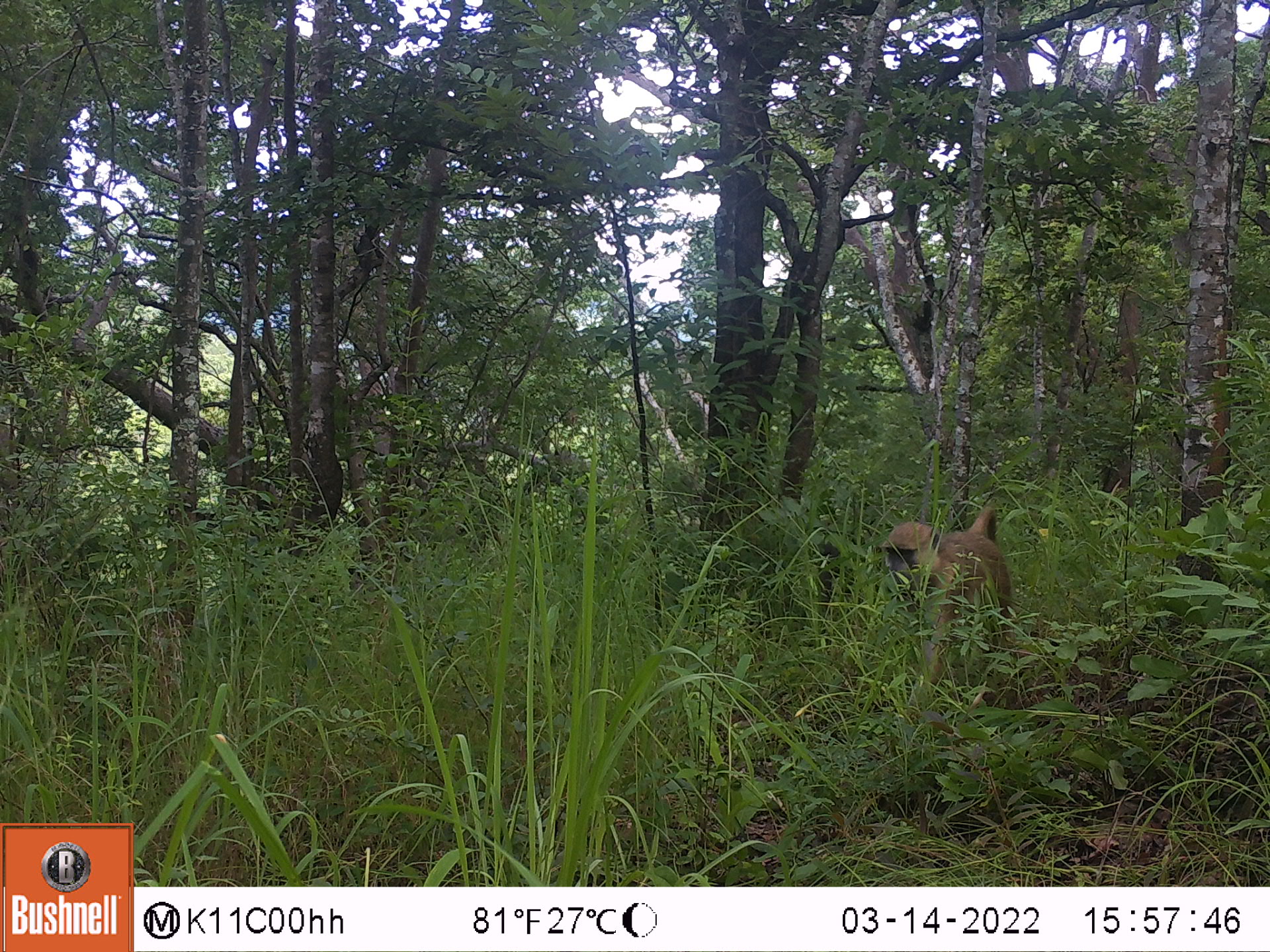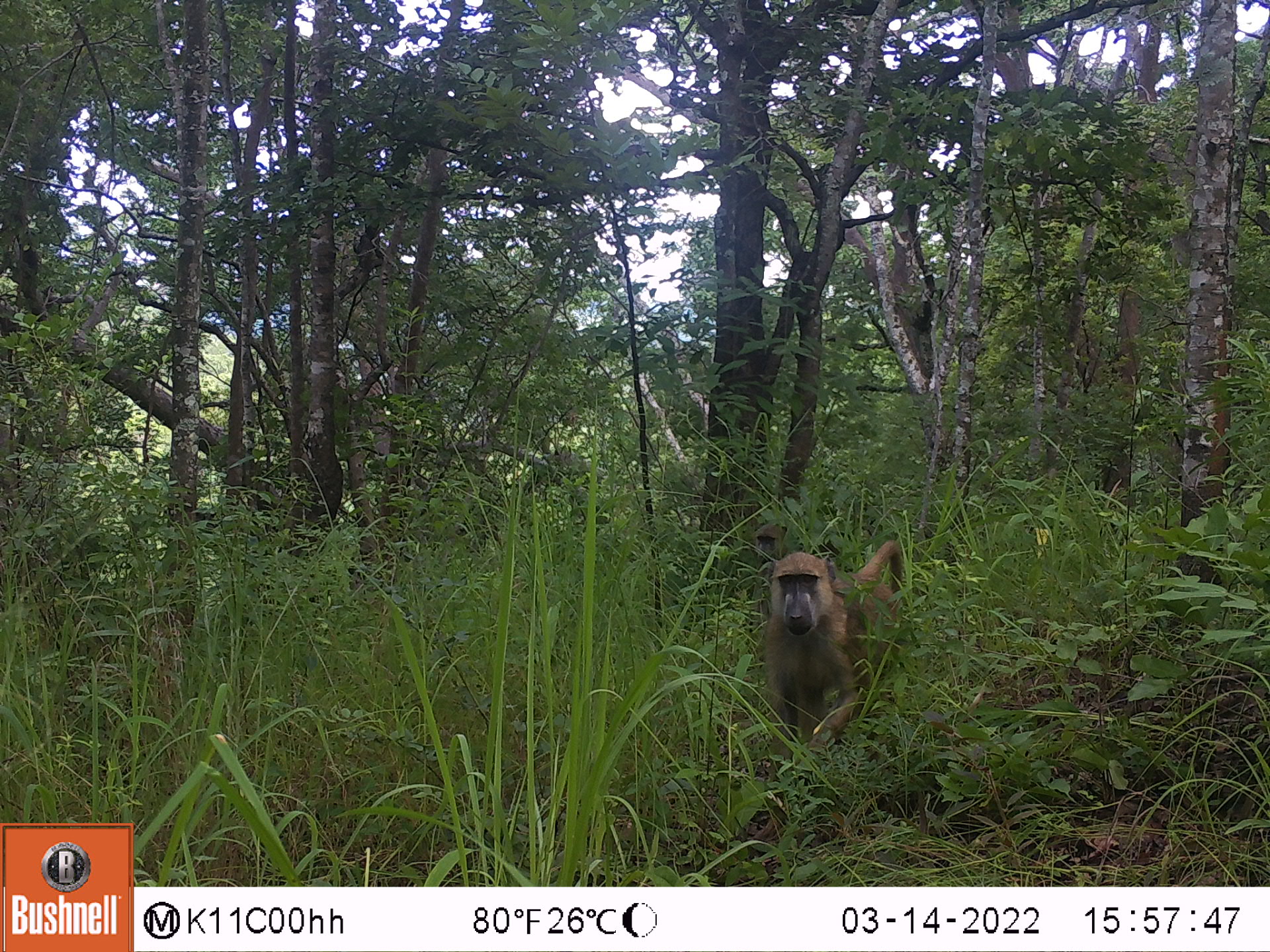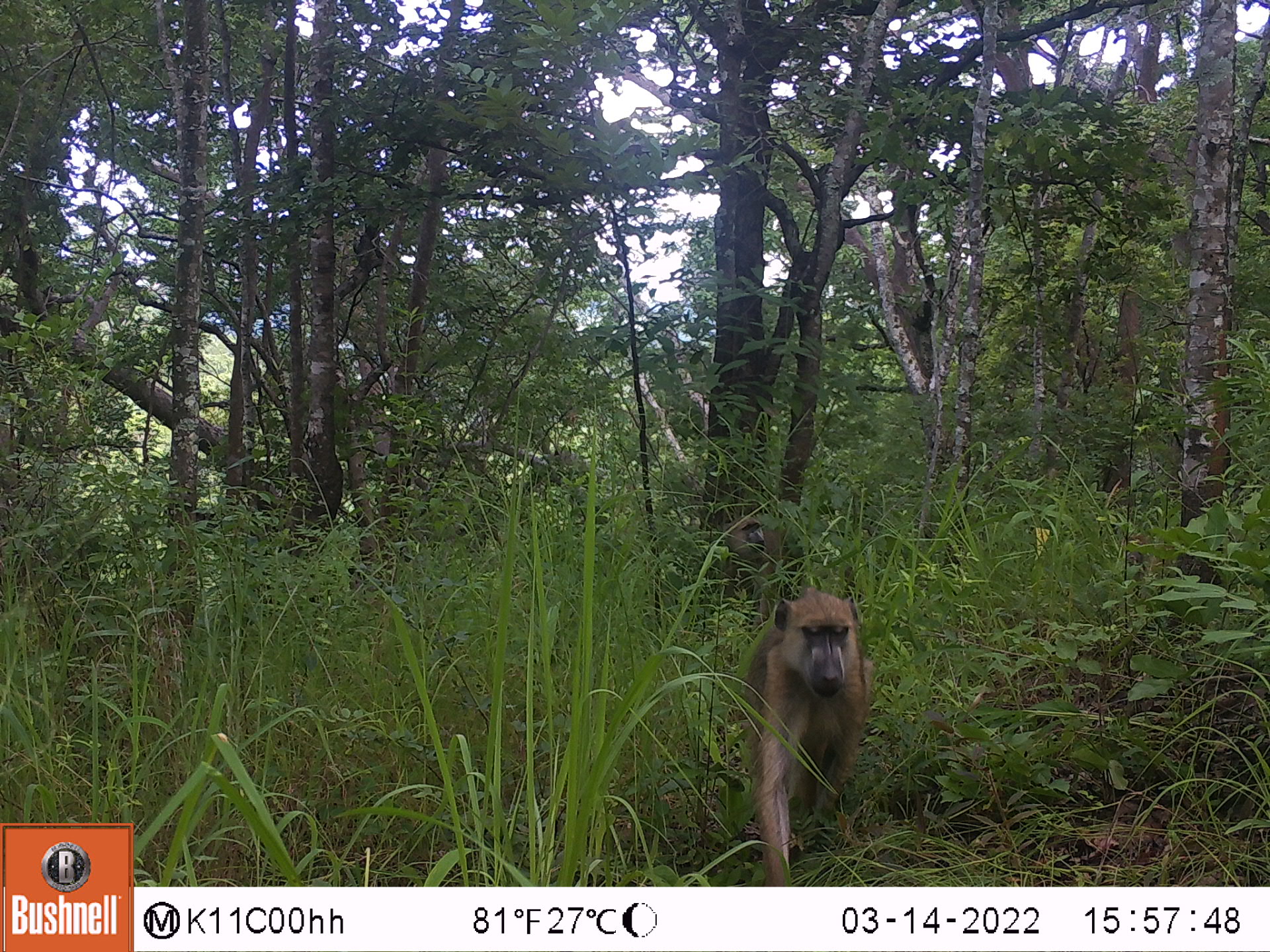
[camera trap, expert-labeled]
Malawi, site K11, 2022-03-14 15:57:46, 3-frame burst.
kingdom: Animalia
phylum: Chordata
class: Mammalia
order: Primates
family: Cercopithecidae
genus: Papio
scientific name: Papio cynocephalus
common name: yellow baboon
Yellow baboon (Papio cynocephalus), count 1.